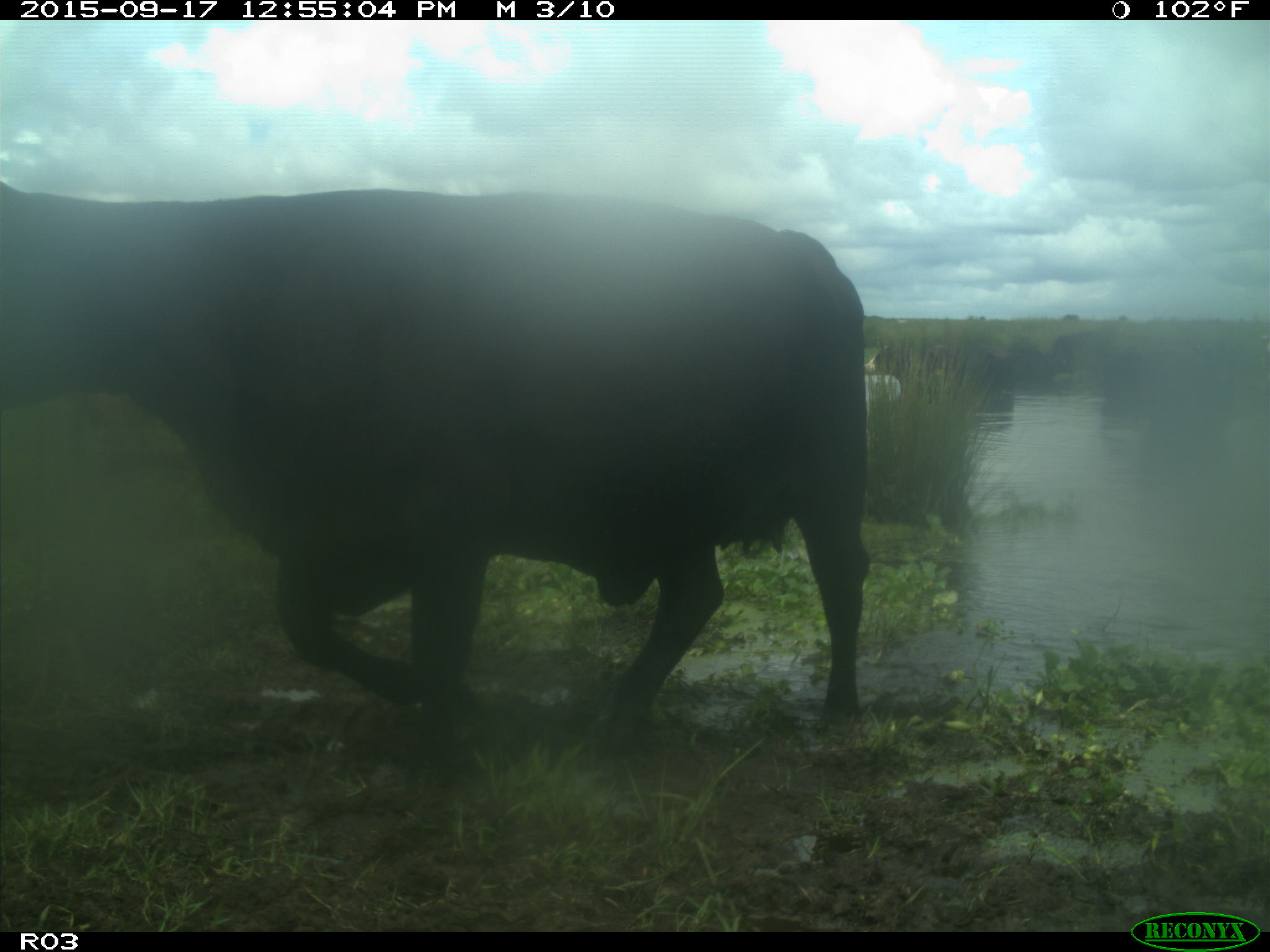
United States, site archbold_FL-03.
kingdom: Animalia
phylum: Chordata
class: Mammalia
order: Artiodactyla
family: Bovidae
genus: Bos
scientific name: Bos taurus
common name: domestic cow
Bos taurus (domestic cow).